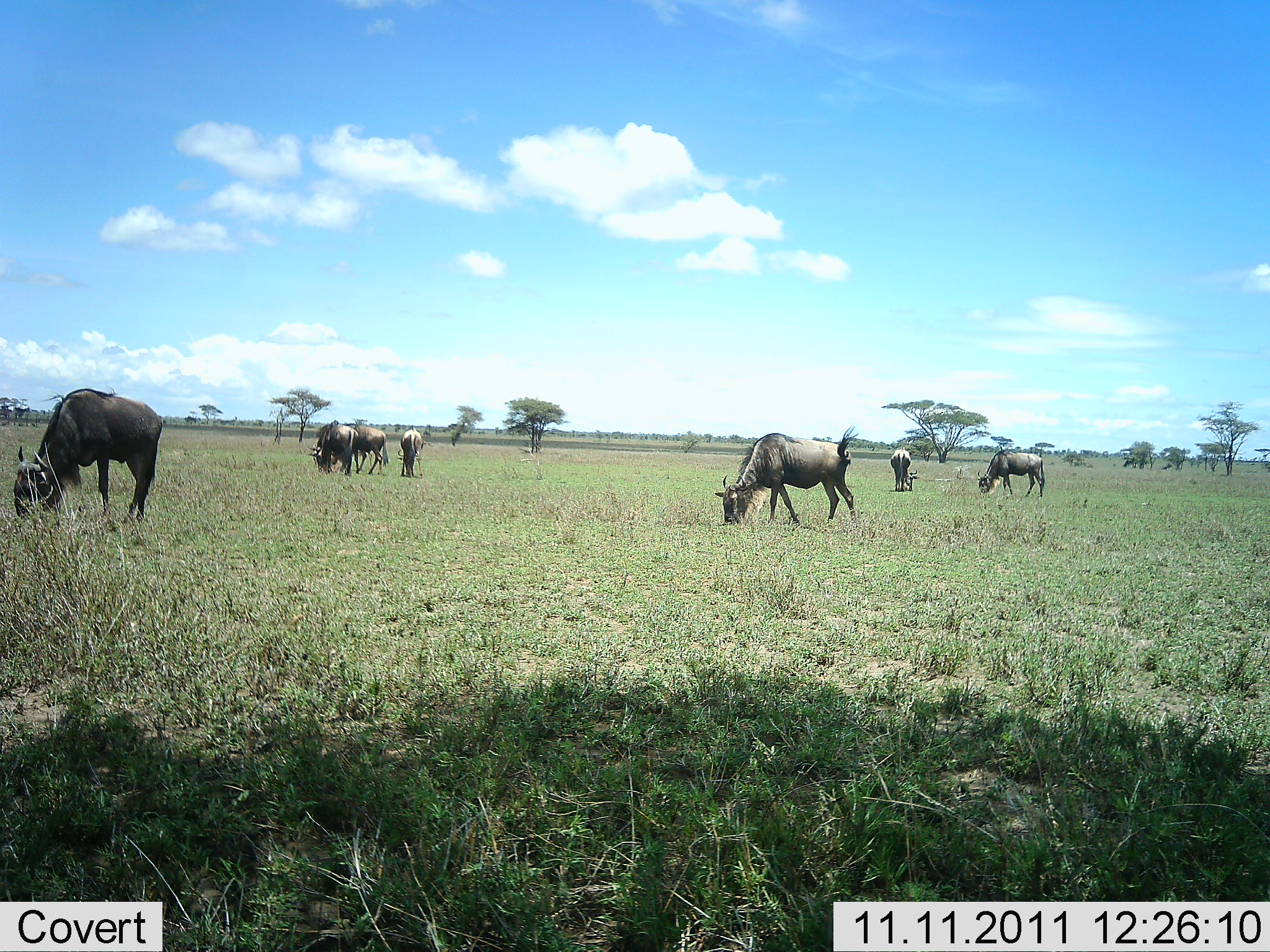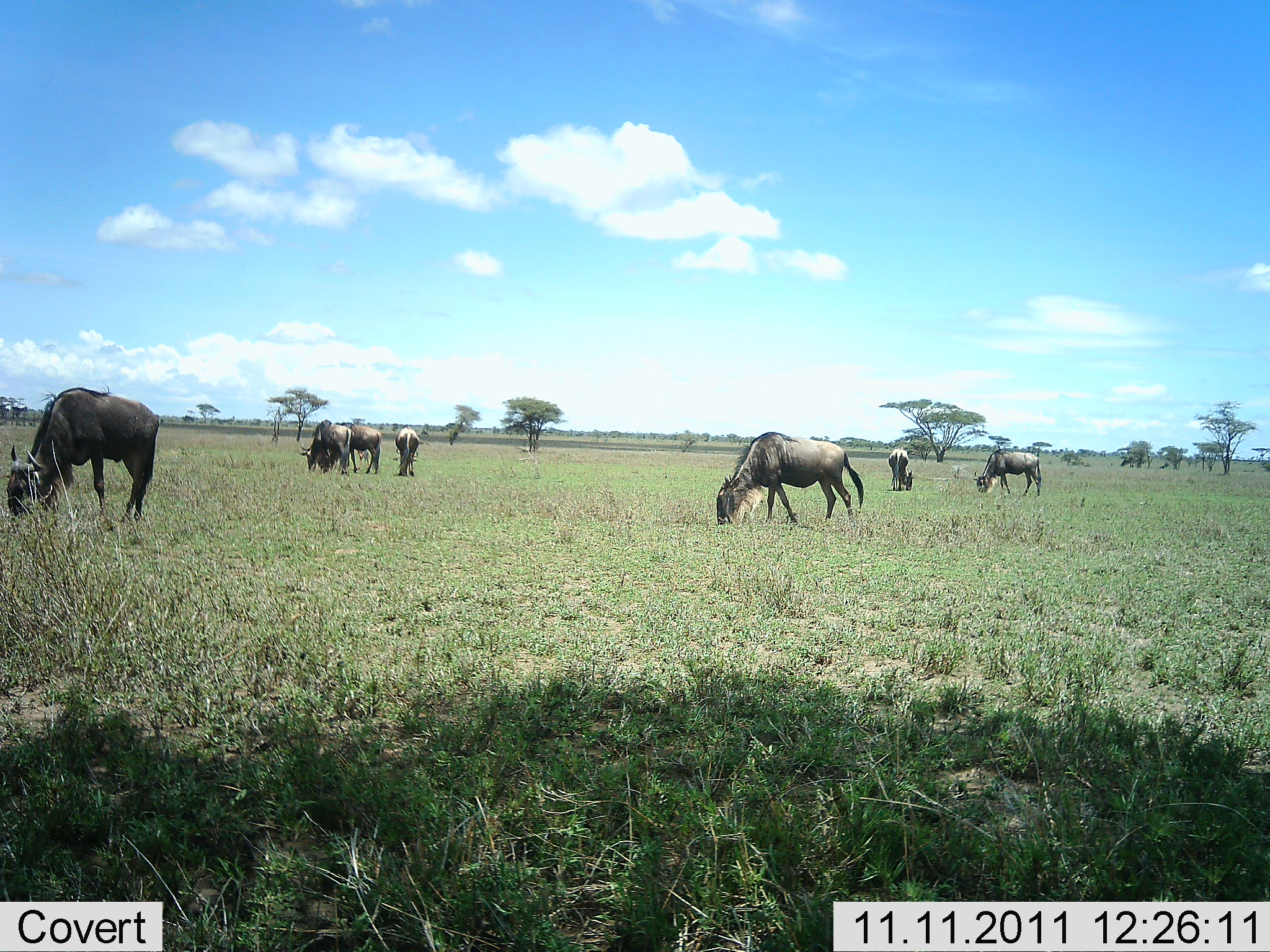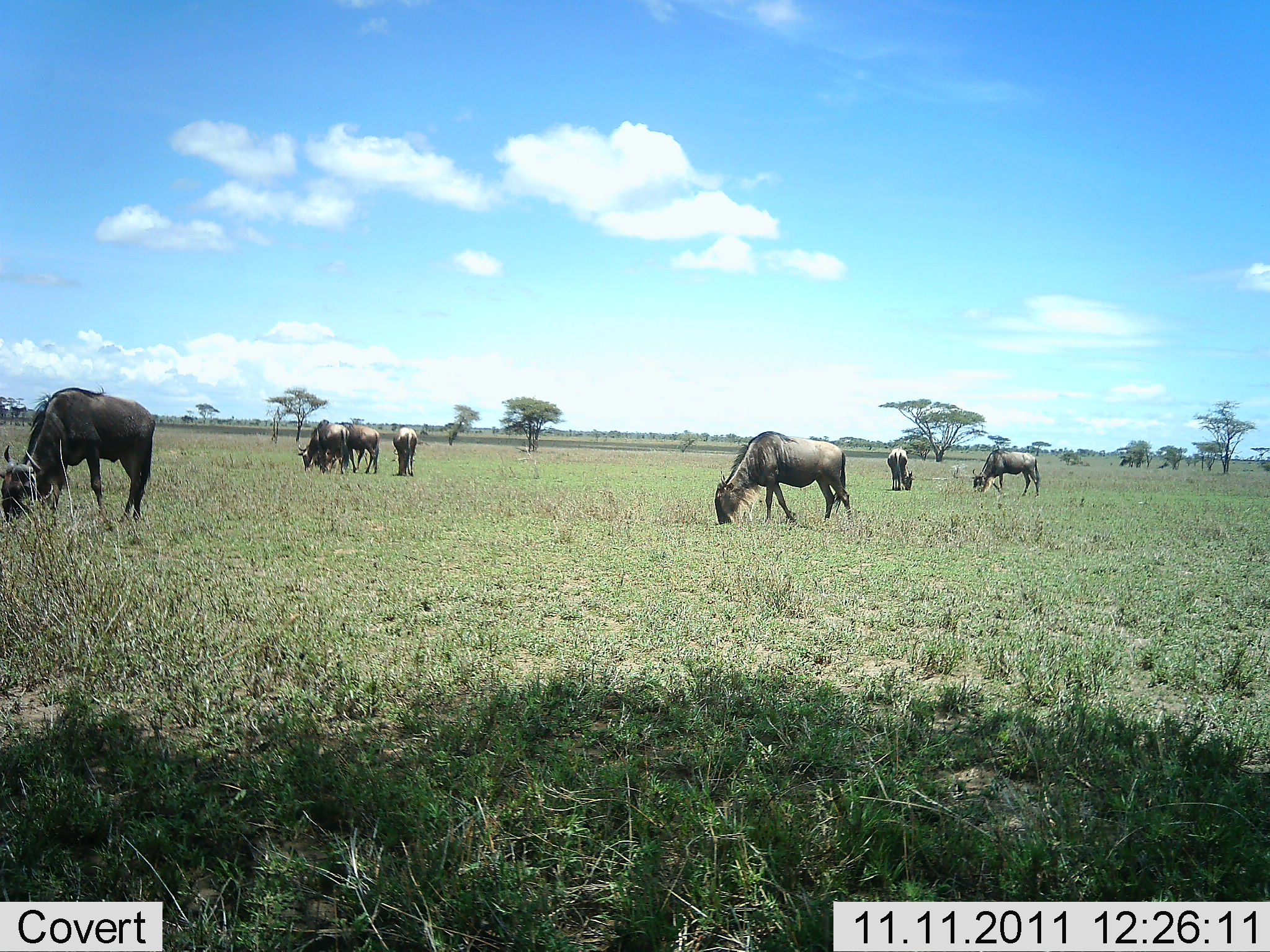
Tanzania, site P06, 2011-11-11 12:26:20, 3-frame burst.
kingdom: Animalia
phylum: Chordata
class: Mammalia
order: Artiodactyla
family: Bovidae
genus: Connochaetes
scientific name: Connochaetes taurinus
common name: blue wildebeest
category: wildebeest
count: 7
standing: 7%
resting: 0%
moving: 7%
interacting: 0%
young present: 0%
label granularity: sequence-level